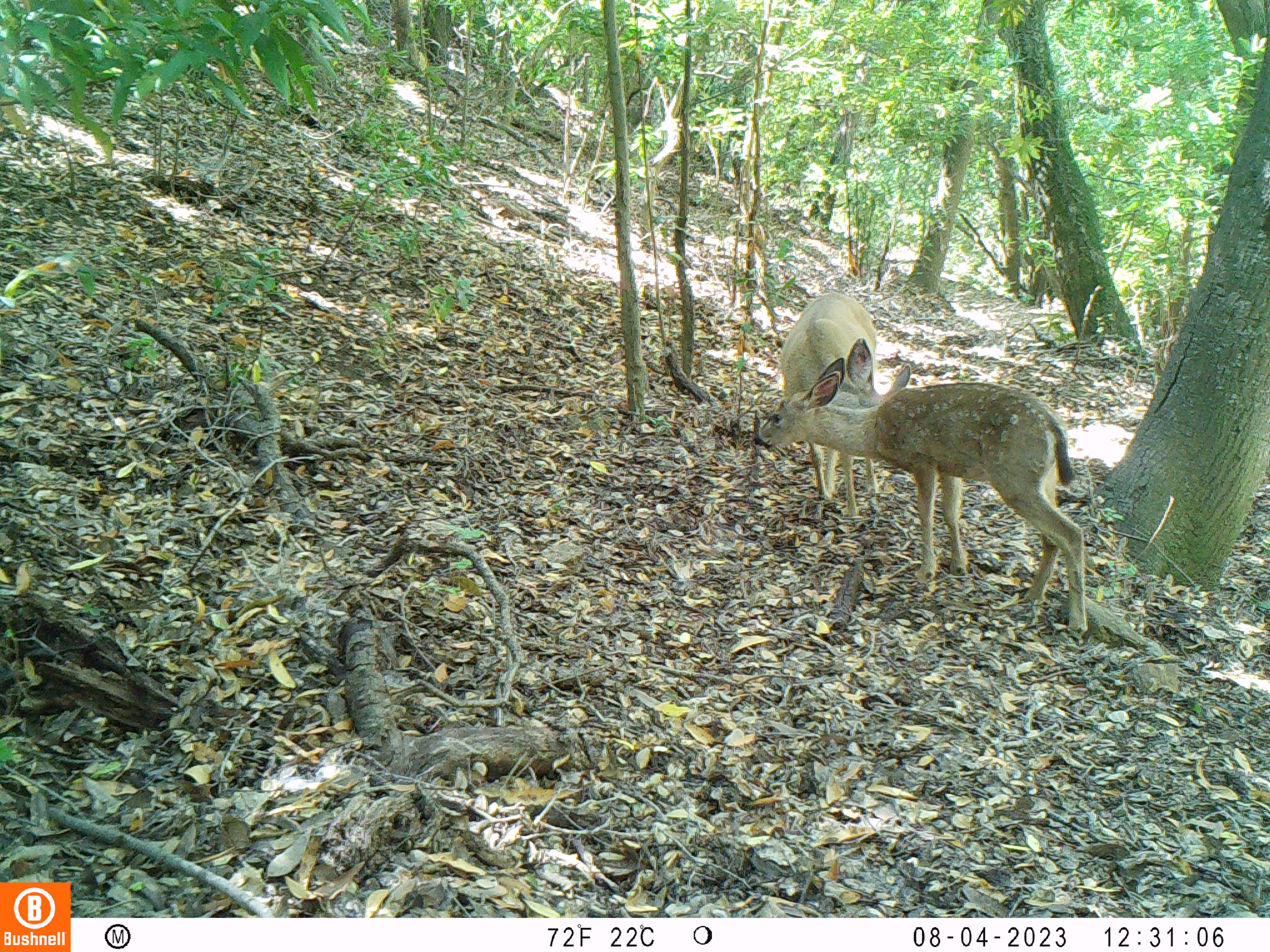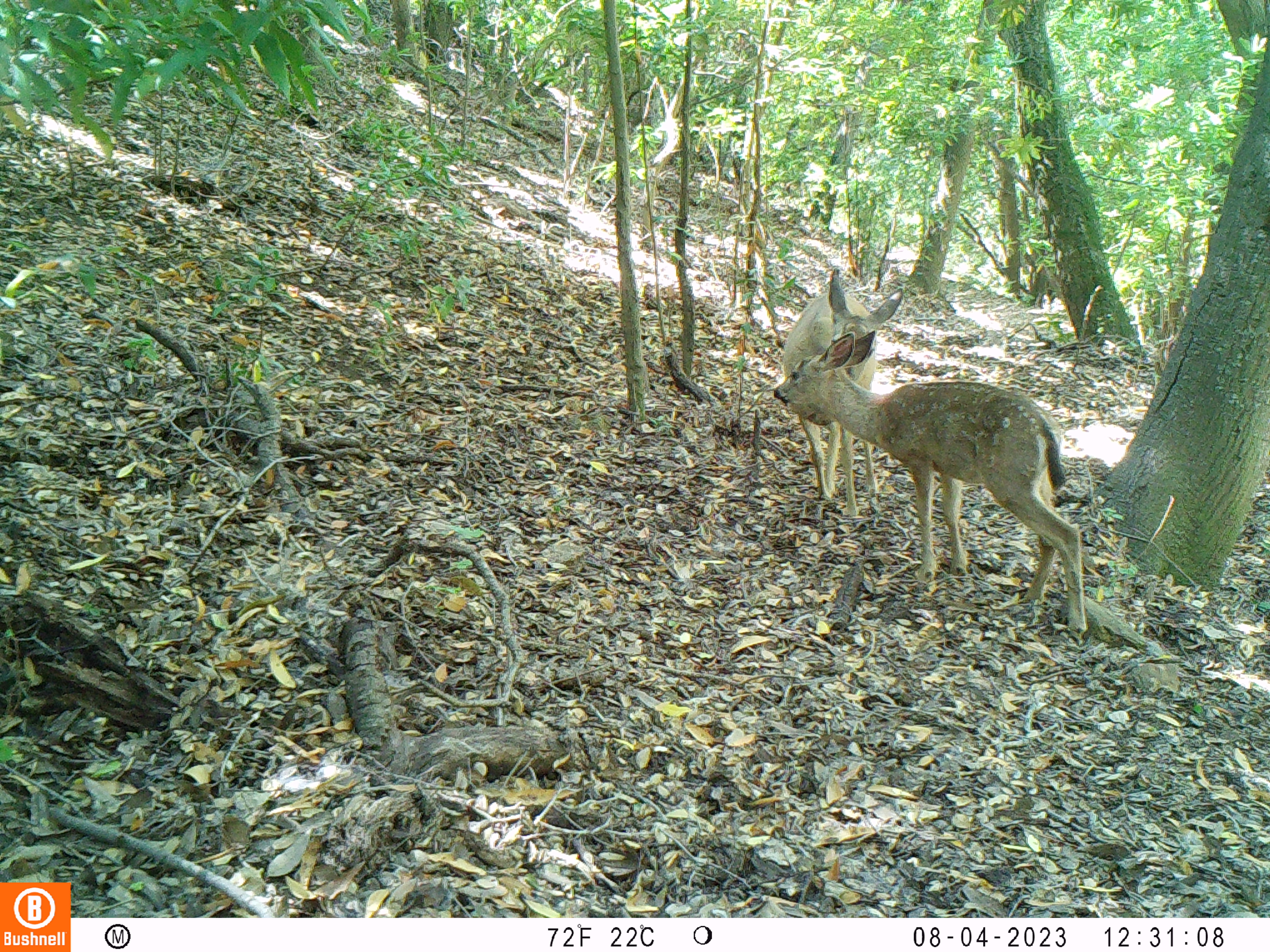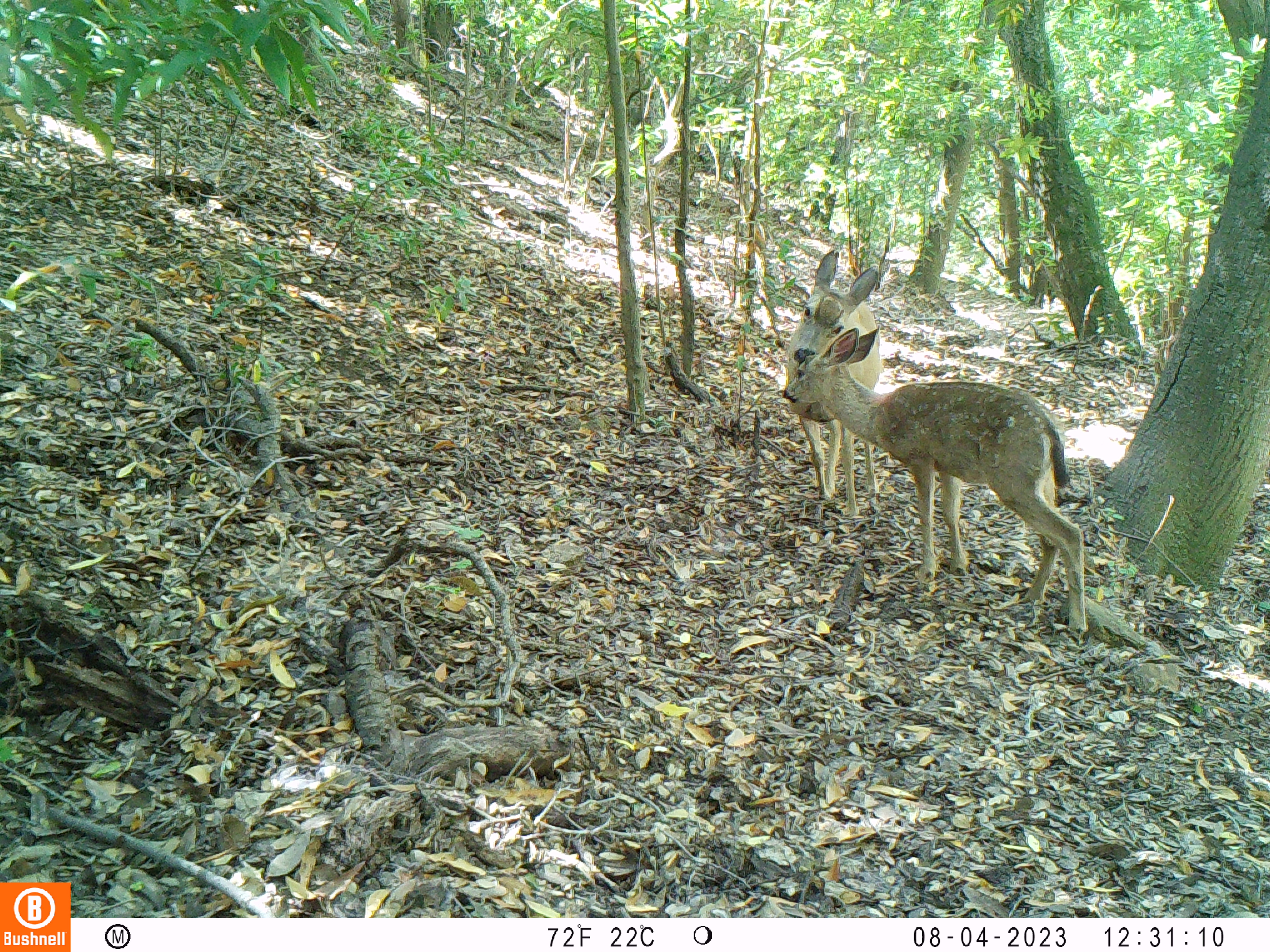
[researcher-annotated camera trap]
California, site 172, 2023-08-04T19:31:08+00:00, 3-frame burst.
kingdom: Animalia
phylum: Chordata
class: Mammalia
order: Artiodactyla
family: Cervidae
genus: Odocoileus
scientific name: Odocoileus hemionus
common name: mule deer